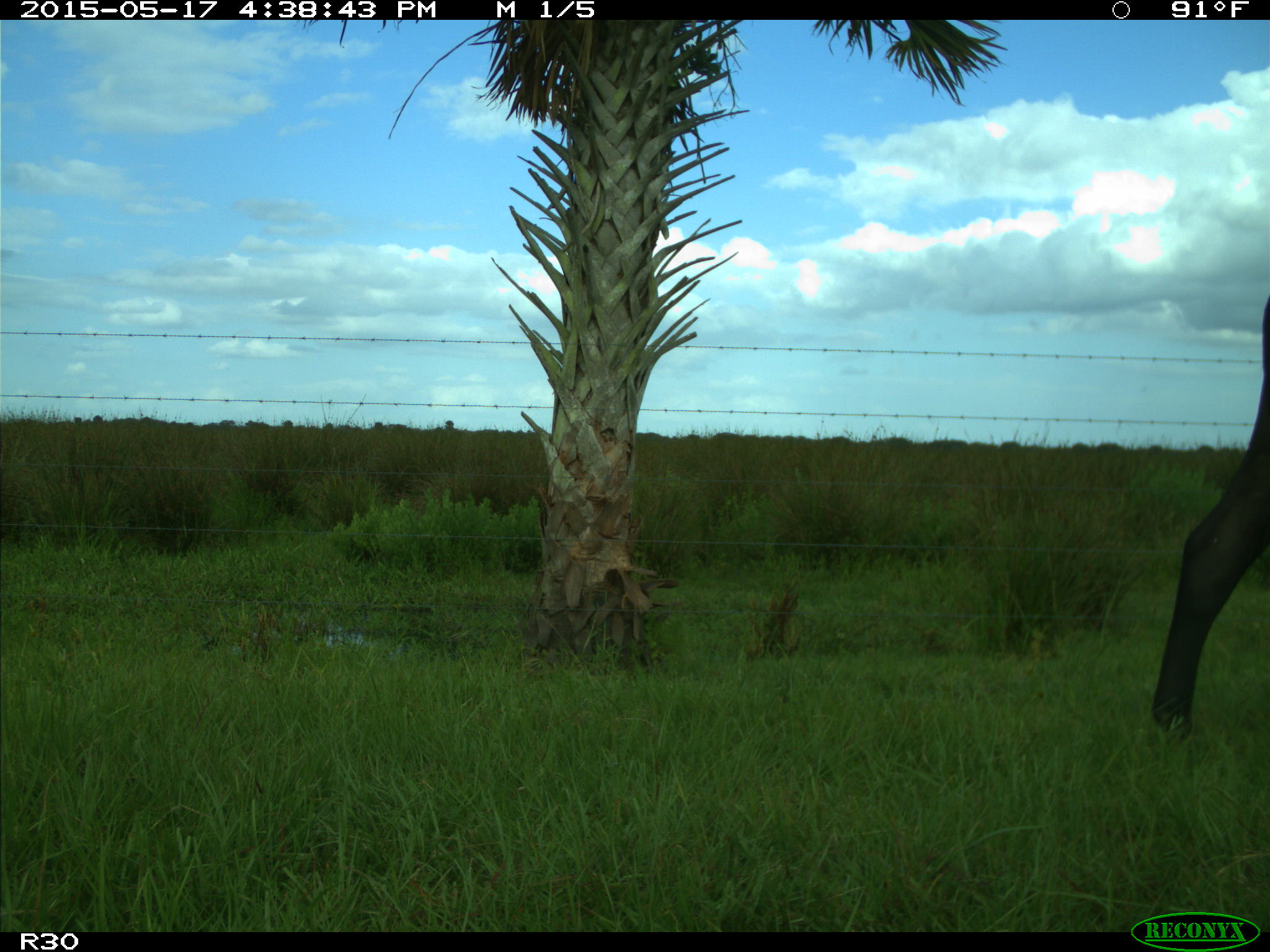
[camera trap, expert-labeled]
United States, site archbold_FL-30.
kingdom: Animalia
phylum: Chordata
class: Mammalia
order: Artiodactyla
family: Bovidae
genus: Bos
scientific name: Bos taurus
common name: domestic cow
Bos taurus (domestic cow).